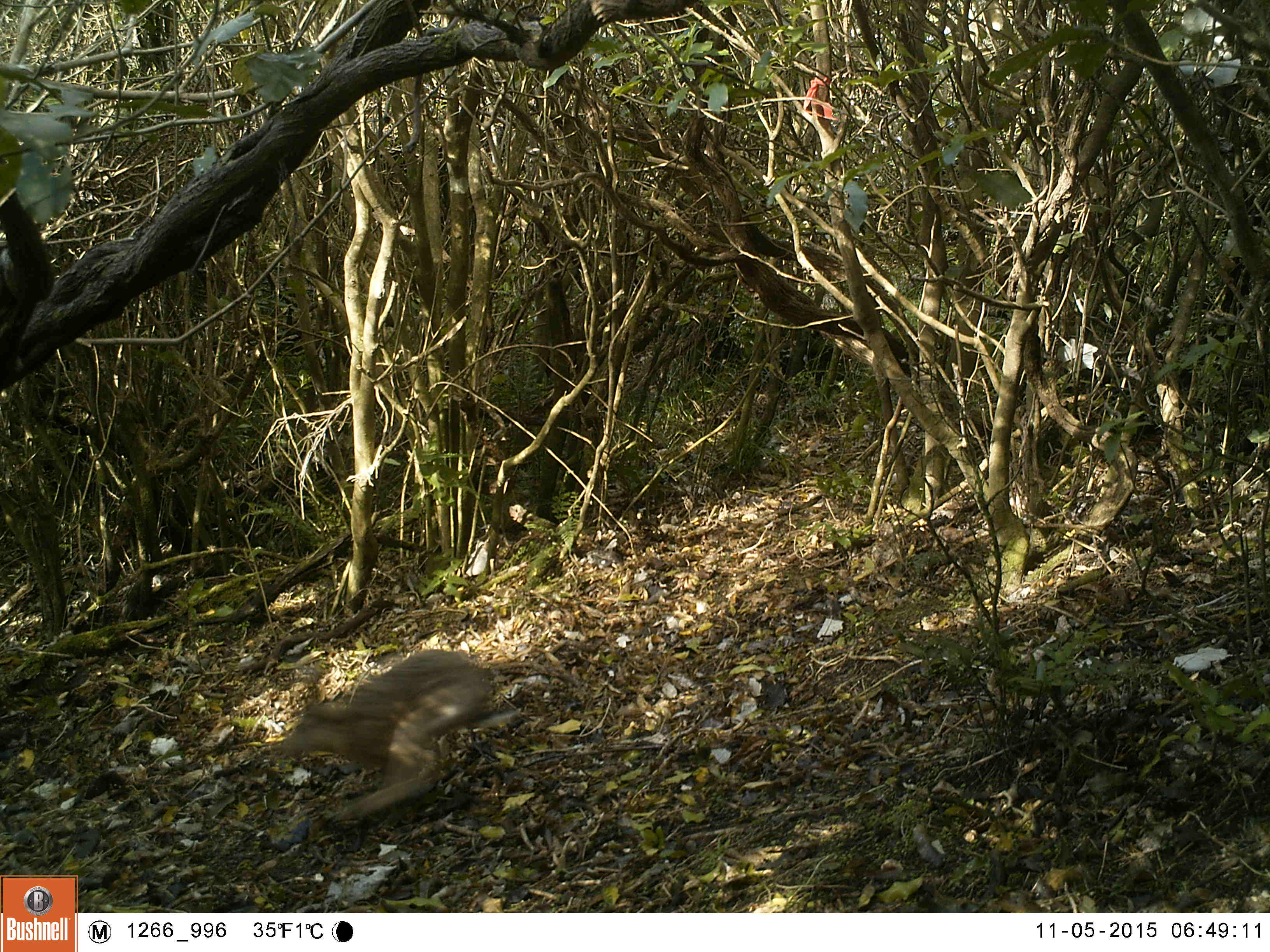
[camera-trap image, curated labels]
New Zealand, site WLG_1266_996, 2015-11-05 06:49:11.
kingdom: Animalia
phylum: Chordata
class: Mammalia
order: Lagomorpha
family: Leporidae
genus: Oryctolagus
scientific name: Oryctolagus cuniculus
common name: european rabbit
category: rabbit